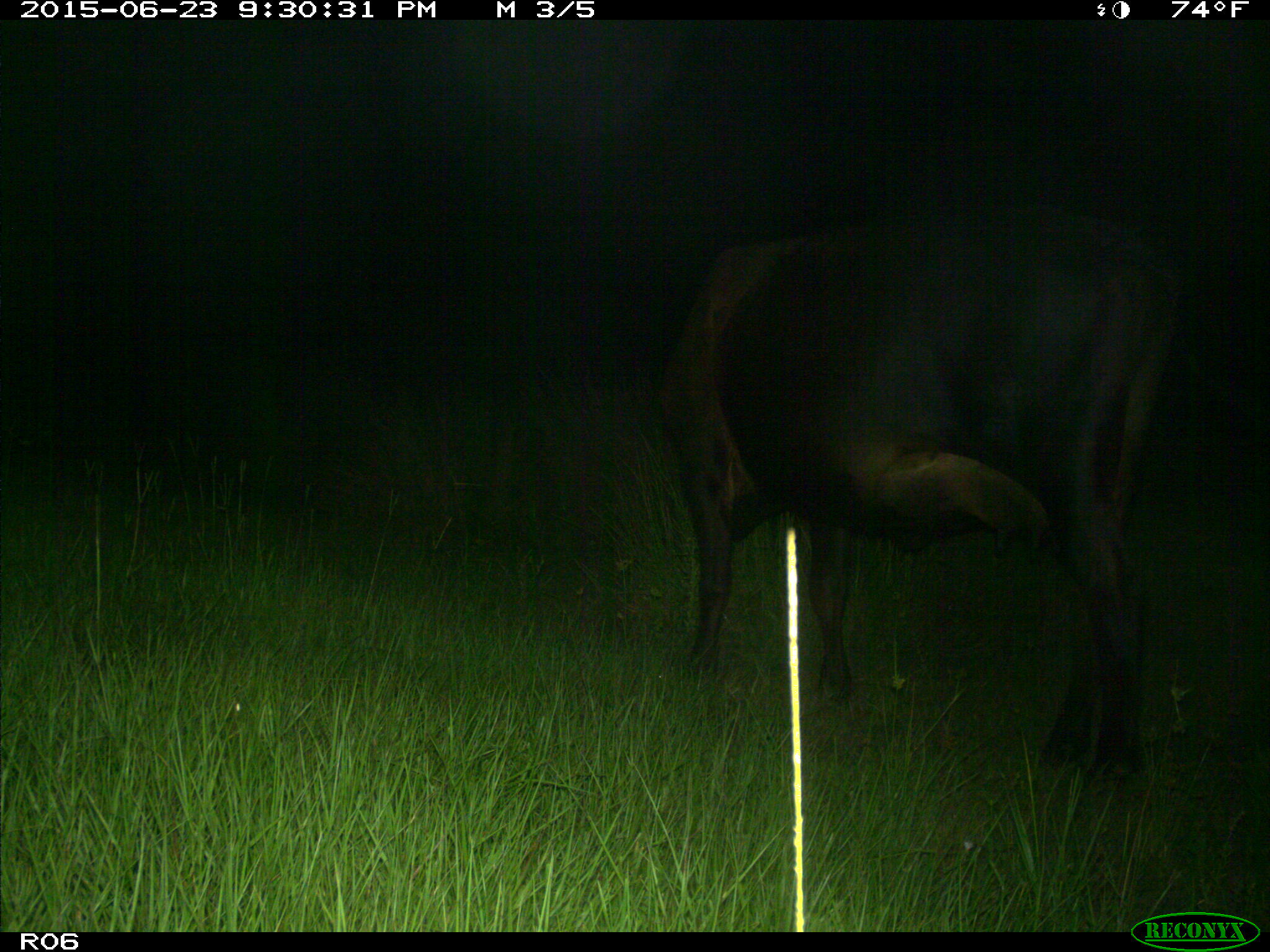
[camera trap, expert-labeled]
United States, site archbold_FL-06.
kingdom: Animalia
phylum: Chordata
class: Mammalia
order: Artiodactyla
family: Bovidae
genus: Bos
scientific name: Bos taurus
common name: domestic cow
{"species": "Bos taurus (domestic cow)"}